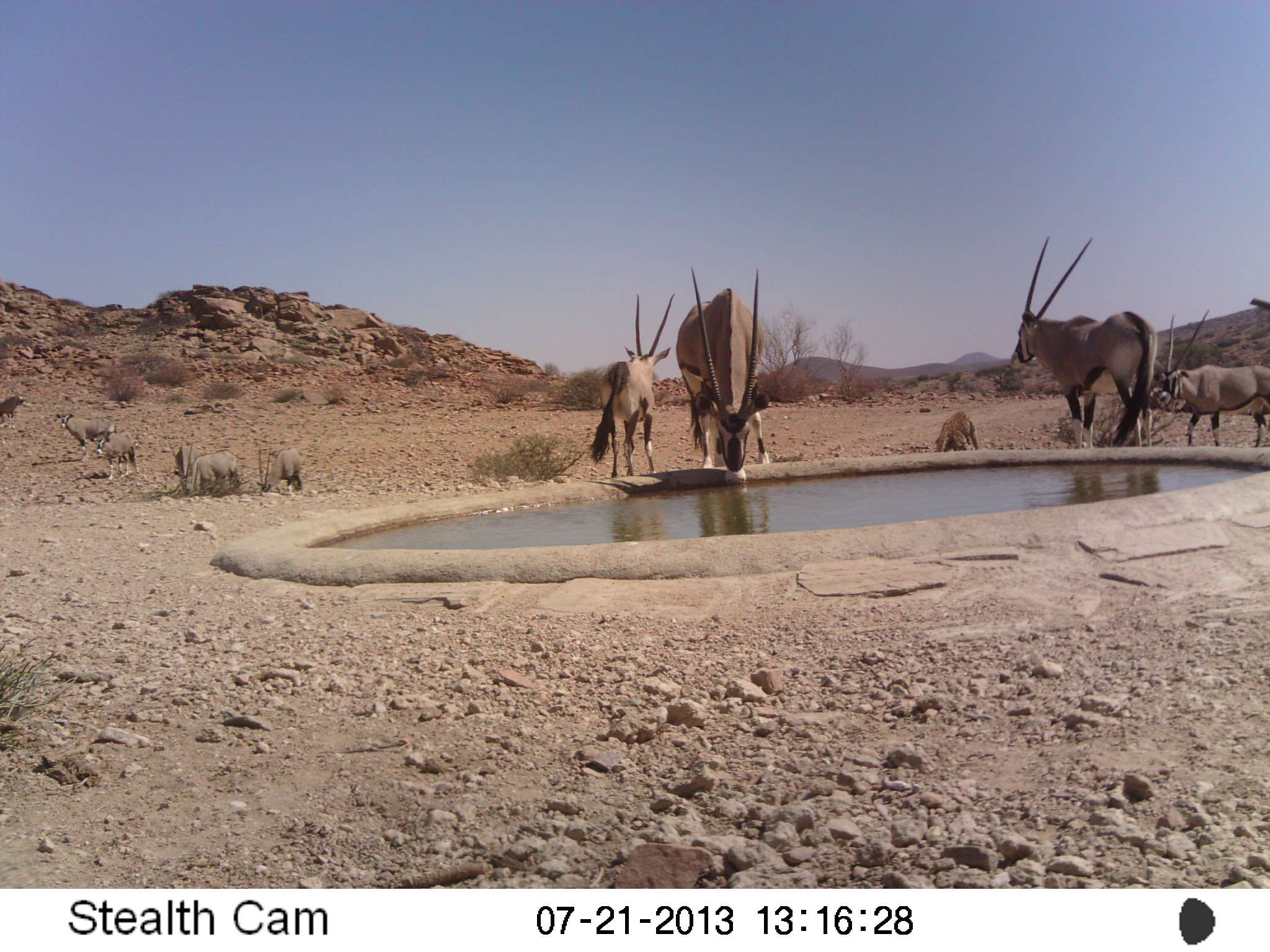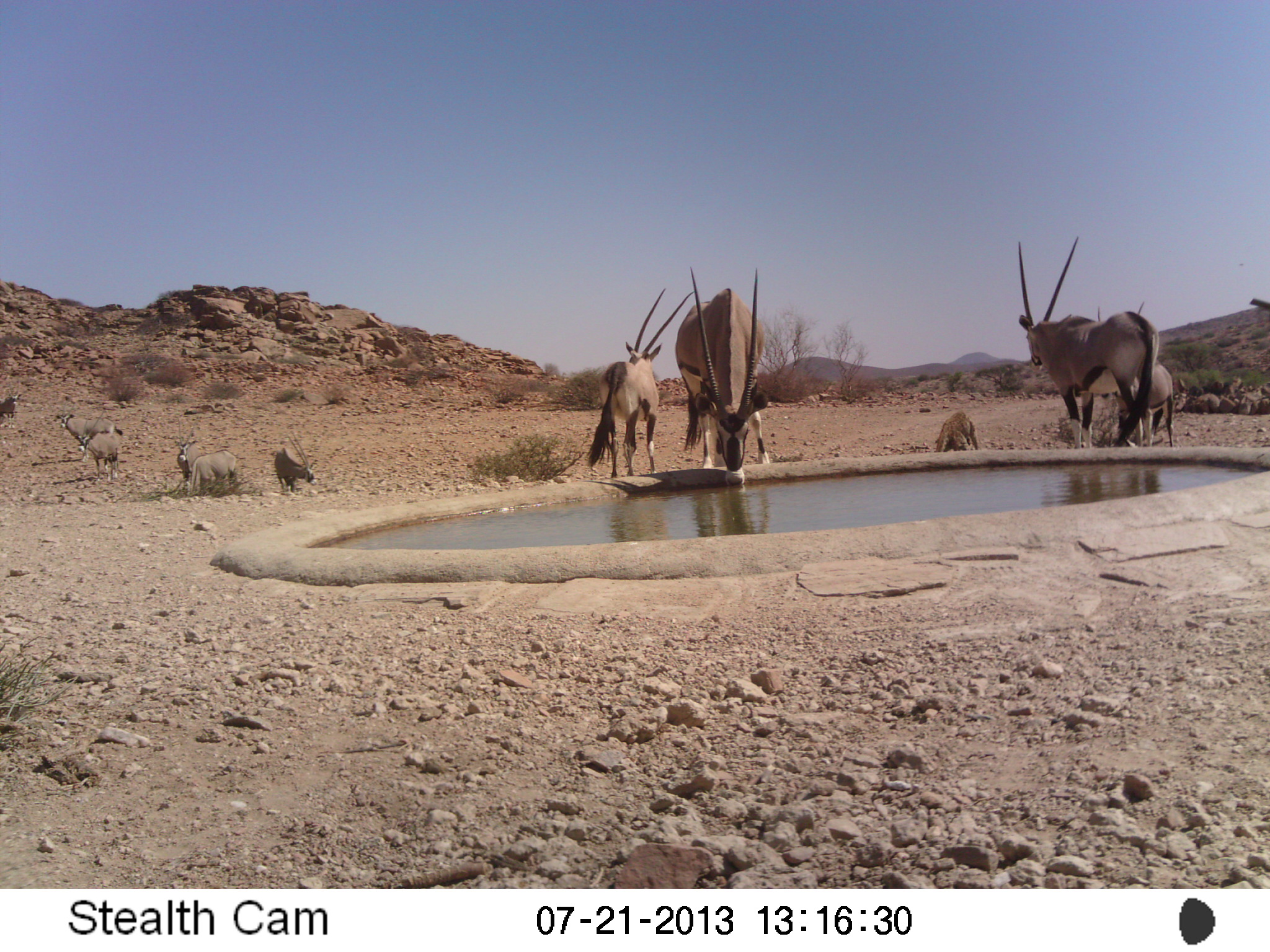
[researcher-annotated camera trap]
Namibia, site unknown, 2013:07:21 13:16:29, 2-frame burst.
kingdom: Animalia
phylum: Chordata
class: Mammalia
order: Artiodactyla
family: Bovidae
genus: Oryx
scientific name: Oryx gazella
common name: gemsbok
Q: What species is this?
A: Oryx gazella (gemsbok).